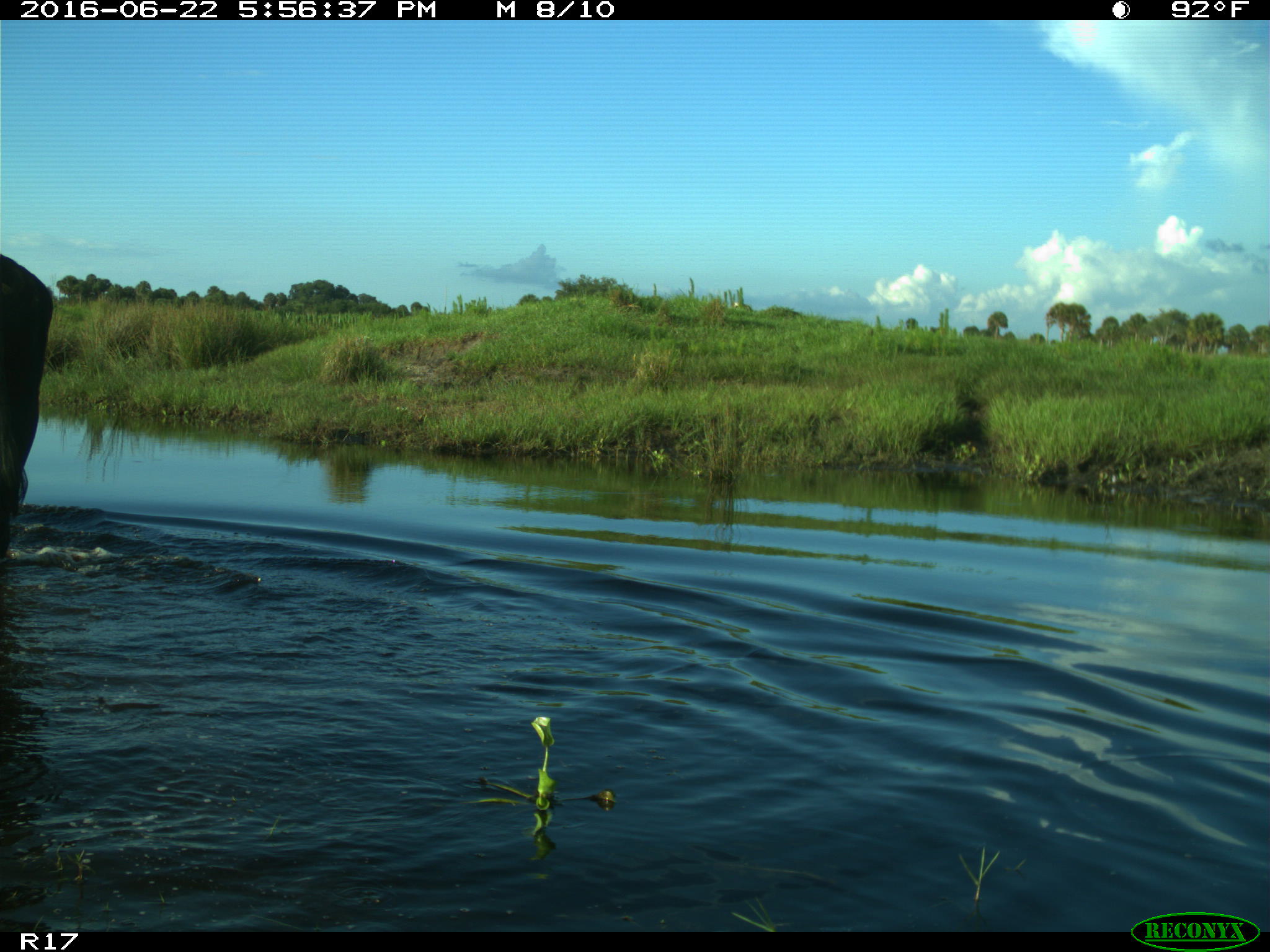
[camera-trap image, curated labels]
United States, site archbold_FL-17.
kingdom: Animalia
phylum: Chordata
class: Mammalia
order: Artiodactyla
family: Bovidae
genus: Bos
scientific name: Bos taurus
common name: domestic cow